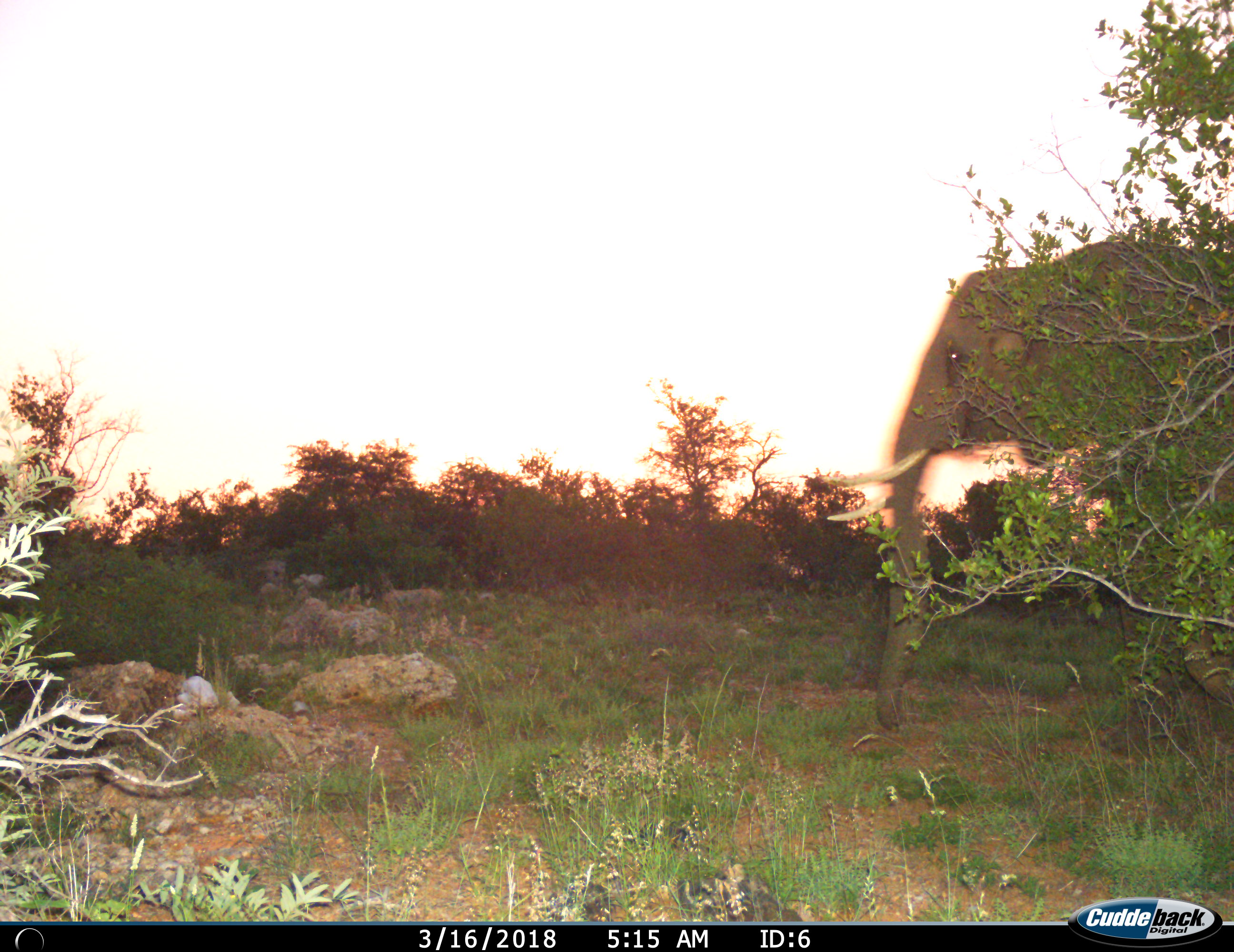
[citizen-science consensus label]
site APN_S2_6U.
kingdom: Animalia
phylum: Chordata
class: Mammalia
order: Proboscidea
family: Elephantidae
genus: Loxodonta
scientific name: Loxodonta africana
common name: african bush elephant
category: elephant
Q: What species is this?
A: Elephant (african bush elephant) (Loxodonta africana).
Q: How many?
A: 1.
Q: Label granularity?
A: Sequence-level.